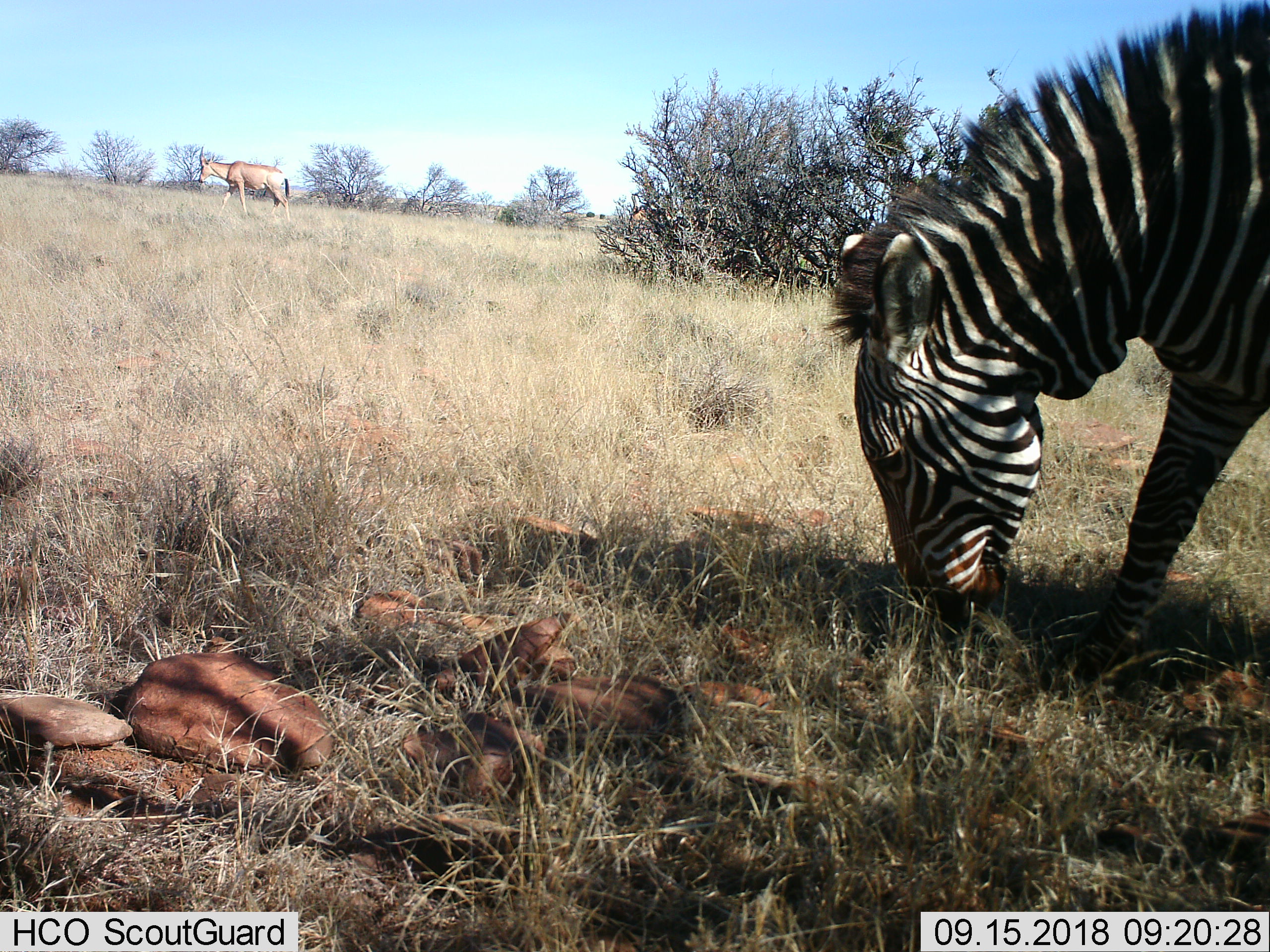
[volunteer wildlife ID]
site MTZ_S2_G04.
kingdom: Animalia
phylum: Chordata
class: Mammalia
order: Perissodactyla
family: Equidae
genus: Equus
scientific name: Equus zebra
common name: mountain zebra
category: zebramountain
Zebramountain (mountain zebra) (Equus zebra), count 1. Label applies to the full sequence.